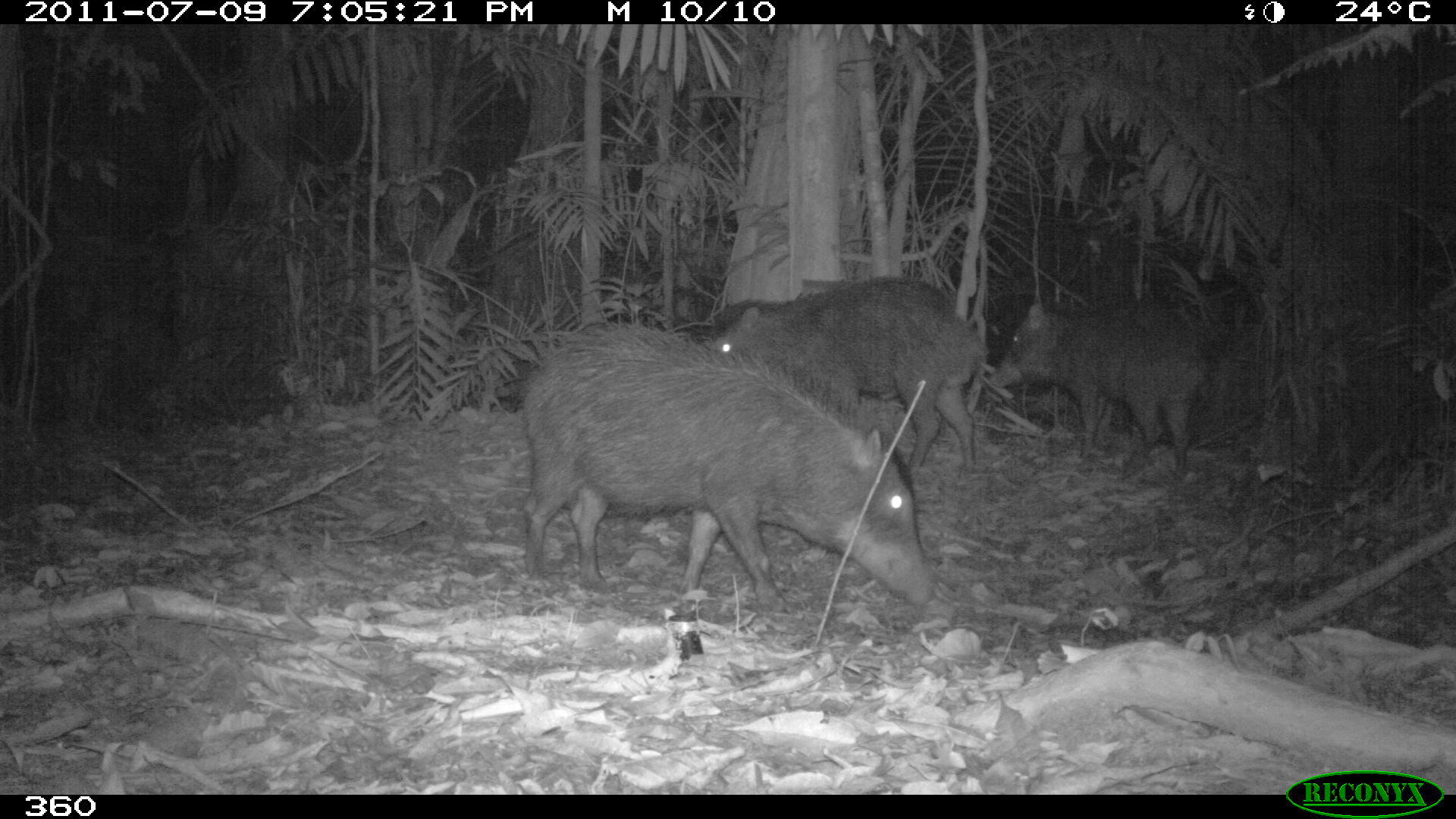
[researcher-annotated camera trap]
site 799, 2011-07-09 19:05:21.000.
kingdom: Animalia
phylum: Chordata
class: Mammalia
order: Artiodactyla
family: Tayassuidae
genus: Tayassu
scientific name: Tayassu pecari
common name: white-lipped peccary